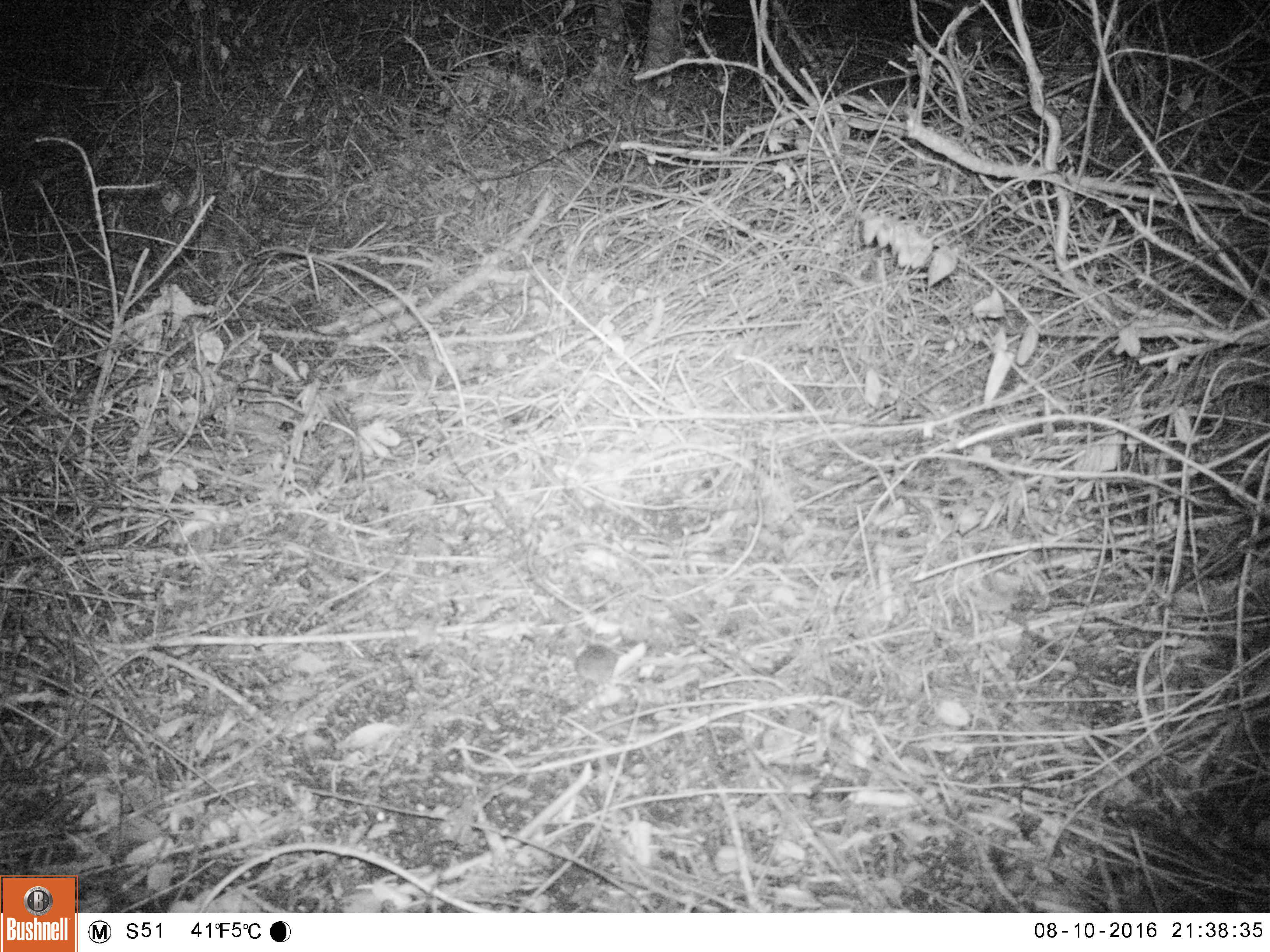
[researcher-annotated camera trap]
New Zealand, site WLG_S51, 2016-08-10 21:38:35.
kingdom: Animalia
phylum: Chordata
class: Mammalia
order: Rodentia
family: Muridae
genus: Mus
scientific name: Mus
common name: mouse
Mouse (Mus).